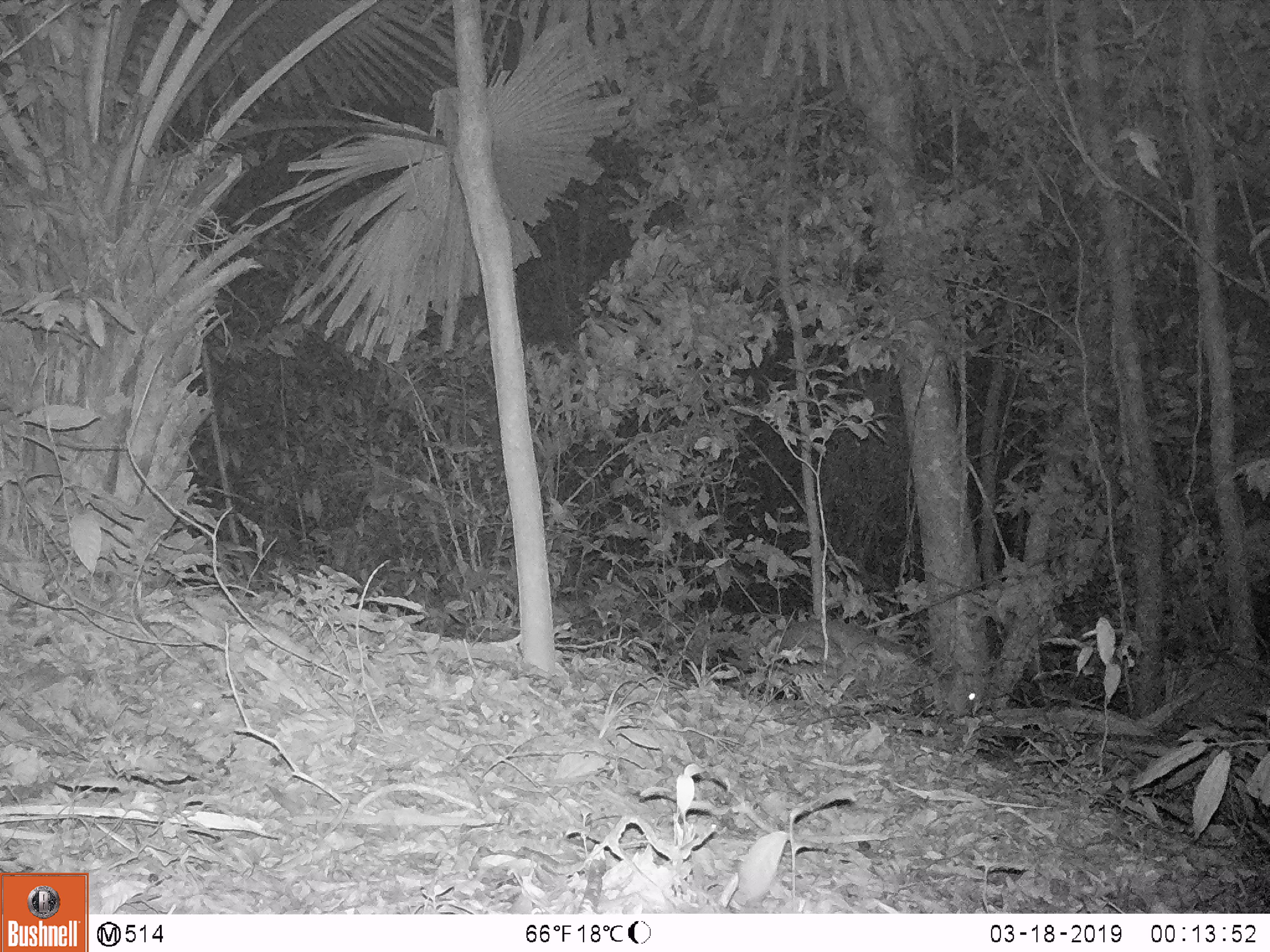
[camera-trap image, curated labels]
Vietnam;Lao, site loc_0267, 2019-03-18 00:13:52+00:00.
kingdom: Animalia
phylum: Chordata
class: Mammalia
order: Artiodactyla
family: Cervidae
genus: Muntiacus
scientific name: Muntiacus rooseveltorum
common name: roosevelt's muntjac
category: roosevelts muntjac group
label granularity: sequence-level